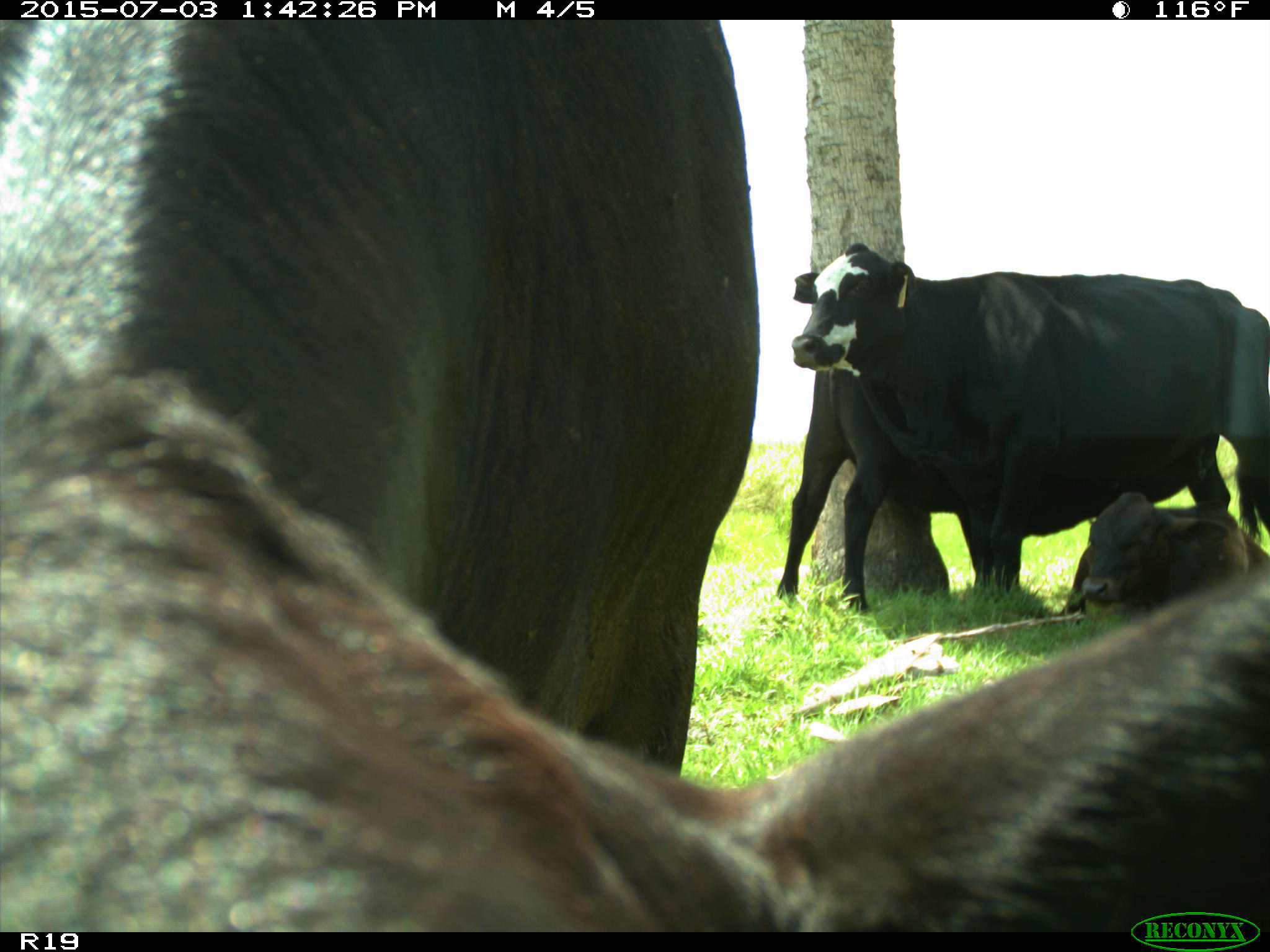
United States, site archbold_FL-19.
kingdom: Animalia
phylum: Chordata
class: Mammalia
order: Artiodactyla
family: Bovidae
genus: Bos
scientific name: Bos taurus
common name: domestic cow